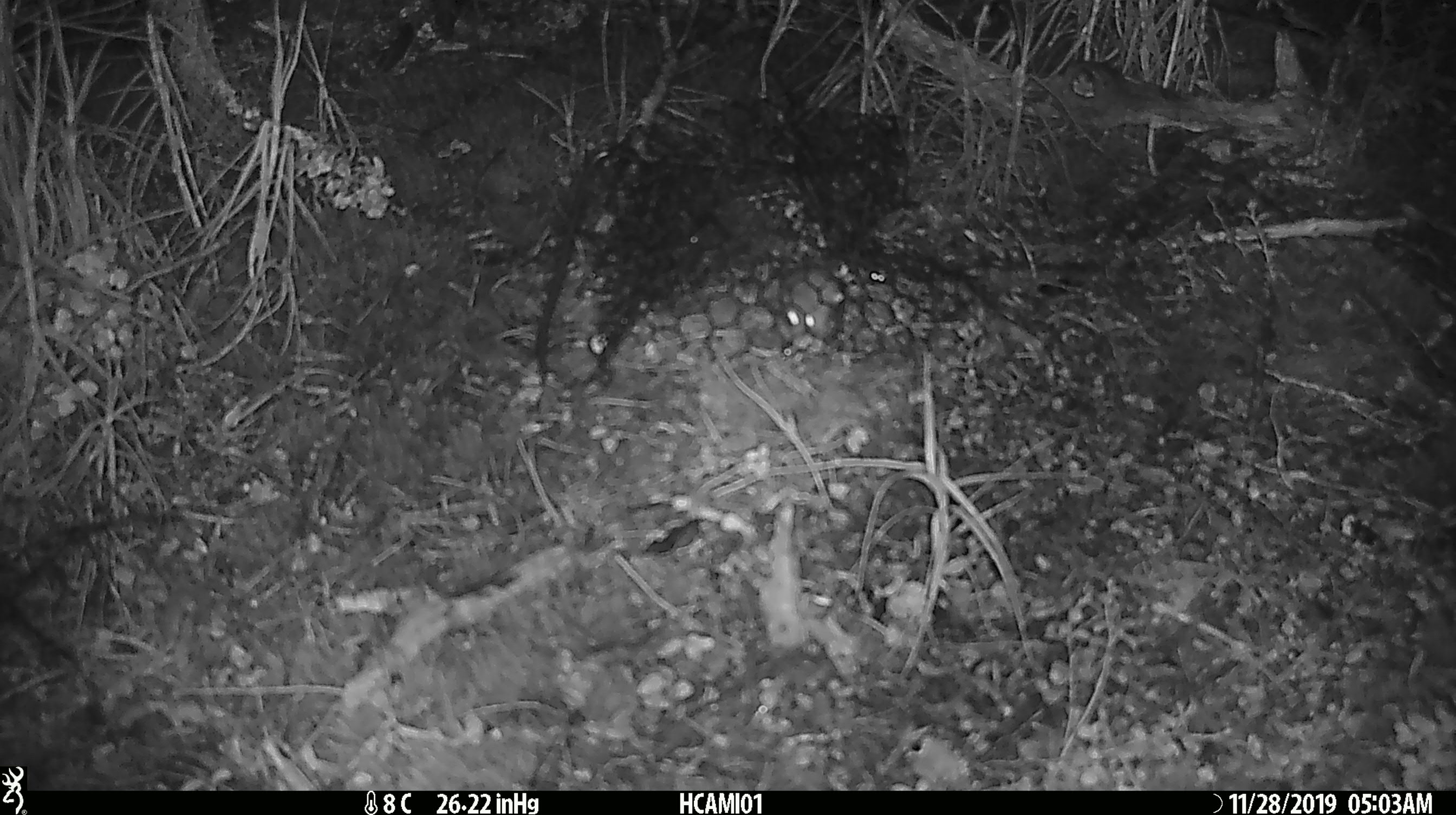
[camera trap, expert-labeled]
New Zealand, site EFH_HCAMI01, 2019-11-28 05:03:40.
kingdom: Animalia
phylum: Chordata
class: Mammalia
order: Rodentia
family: Muridae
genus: Mus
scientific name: Mus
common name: mouse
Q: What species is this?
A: Mouse (Mus).